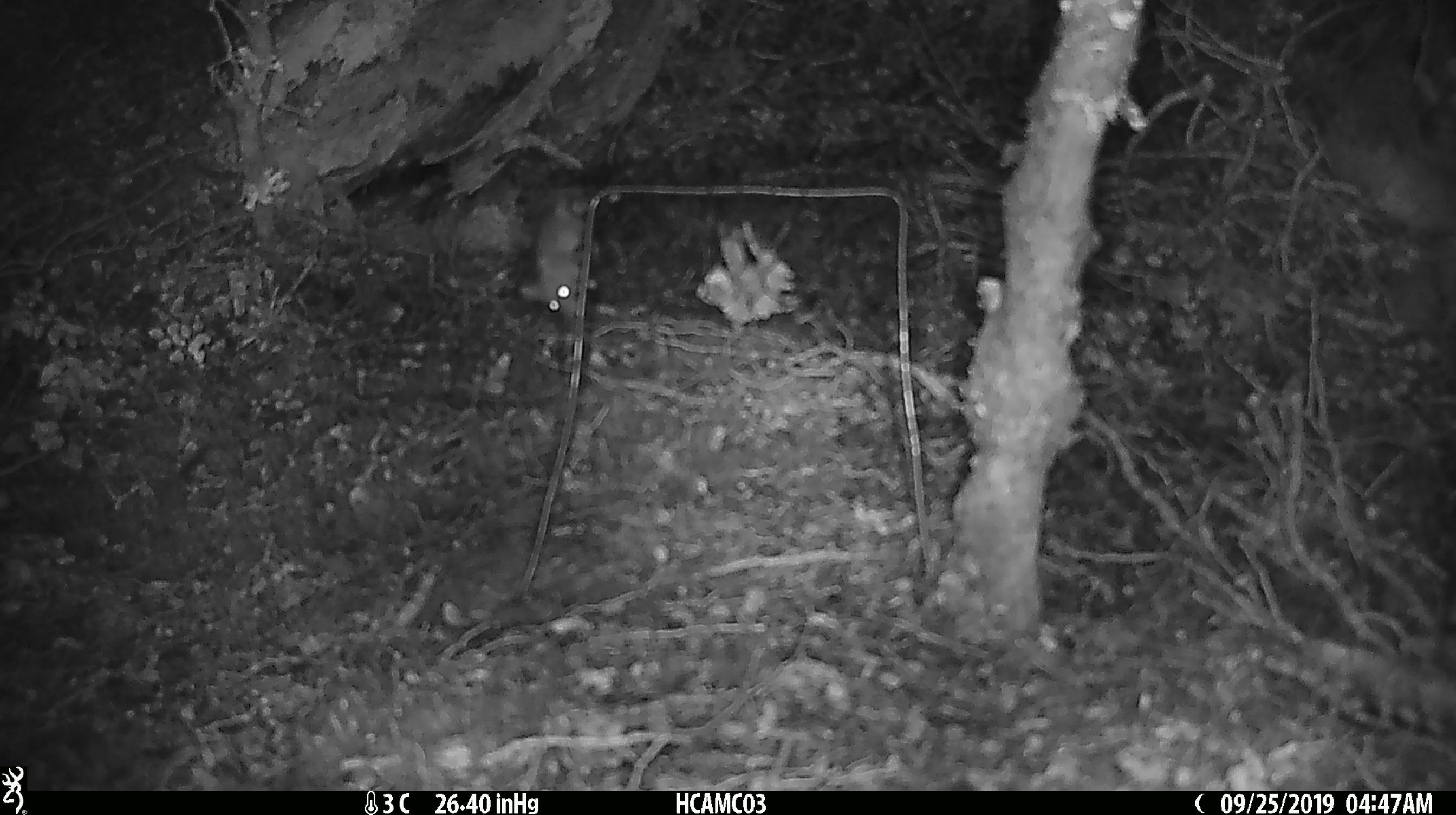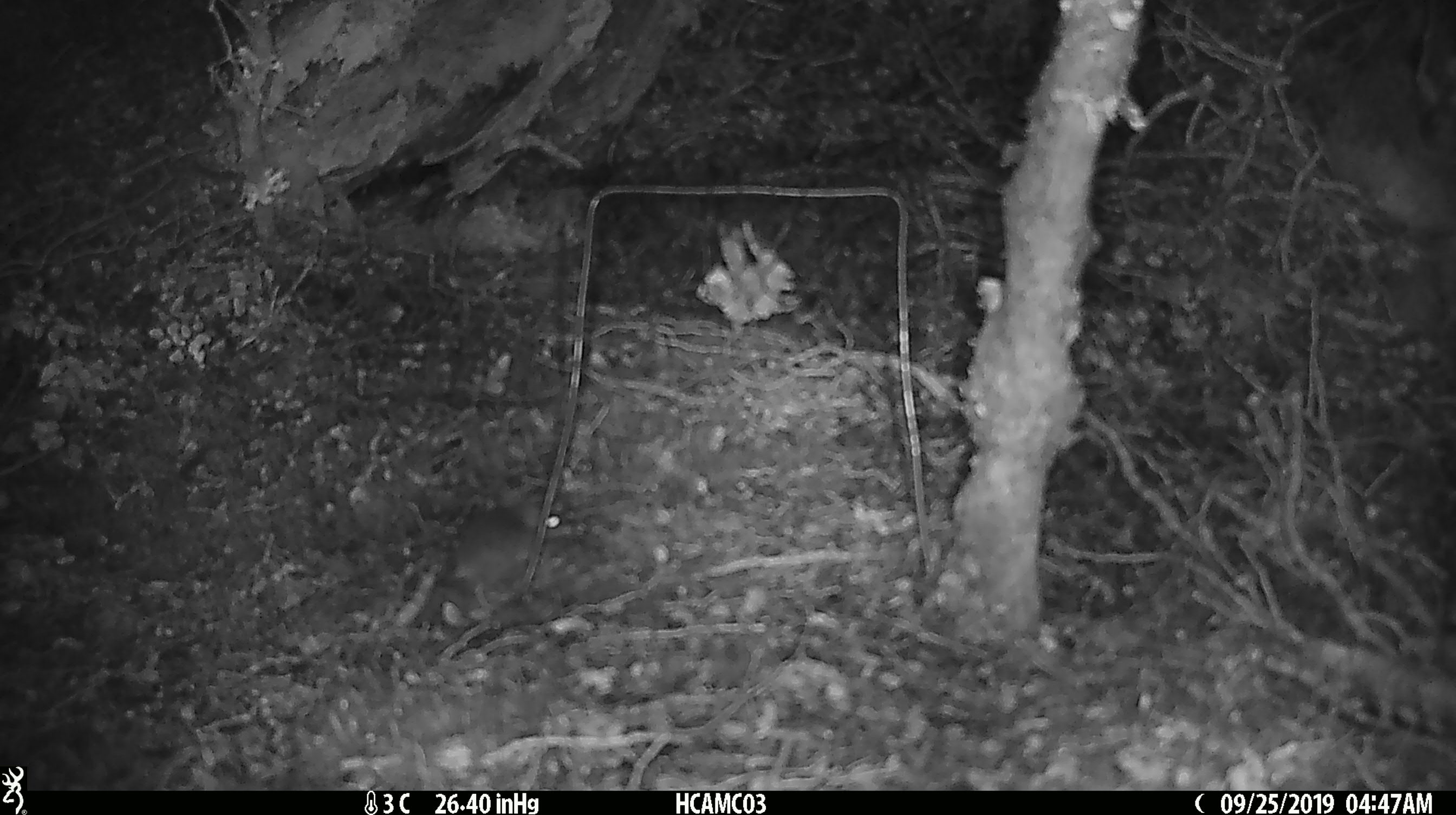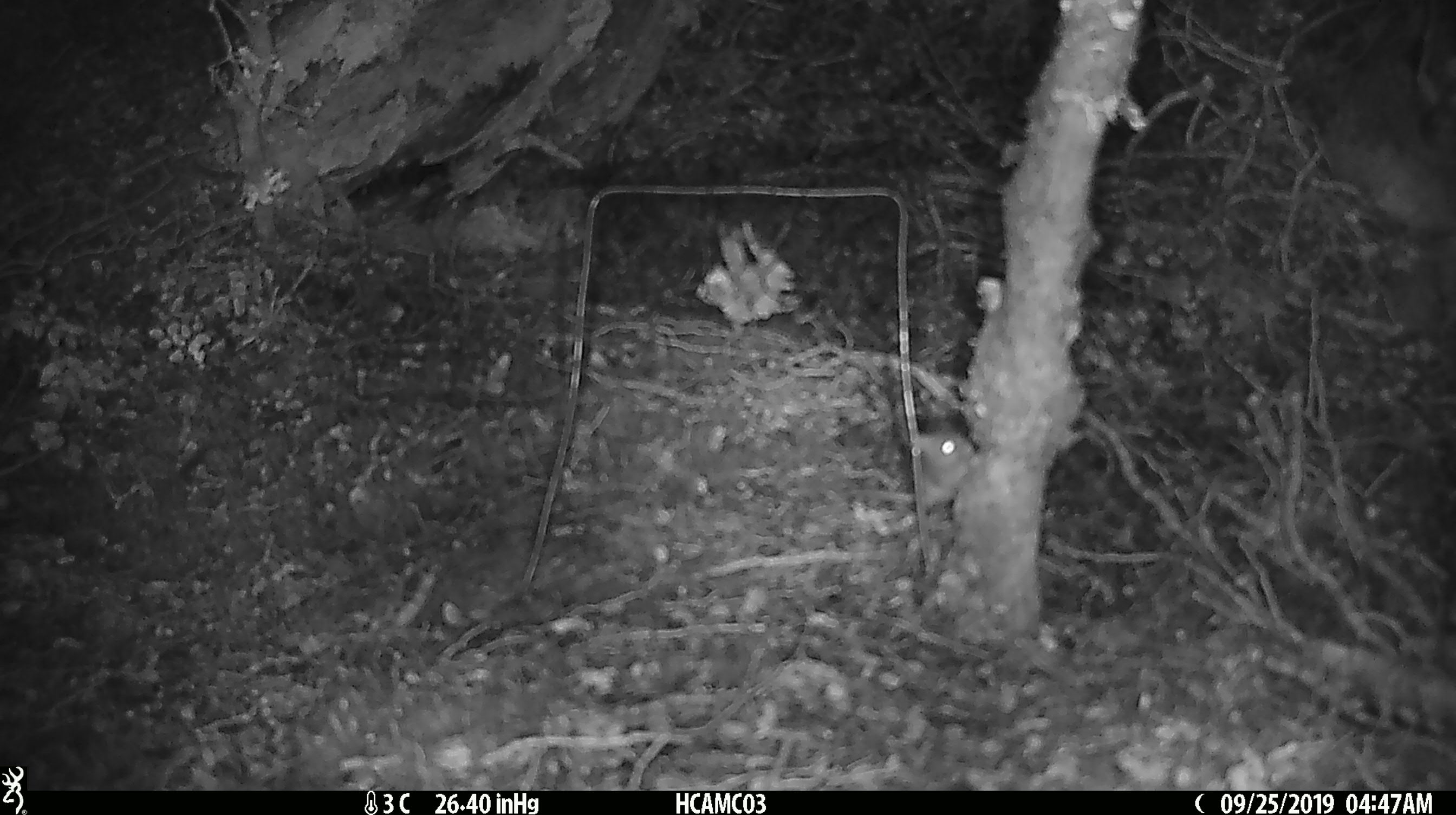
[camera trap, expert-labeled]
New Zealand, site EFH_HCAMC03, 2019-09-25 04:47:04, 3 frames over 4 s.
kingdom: Animalia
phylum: Chordata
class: Mammalia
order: Rodentia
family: Muridae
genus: Mus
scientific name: Mus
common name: mouse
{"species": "mouse (Mus)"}